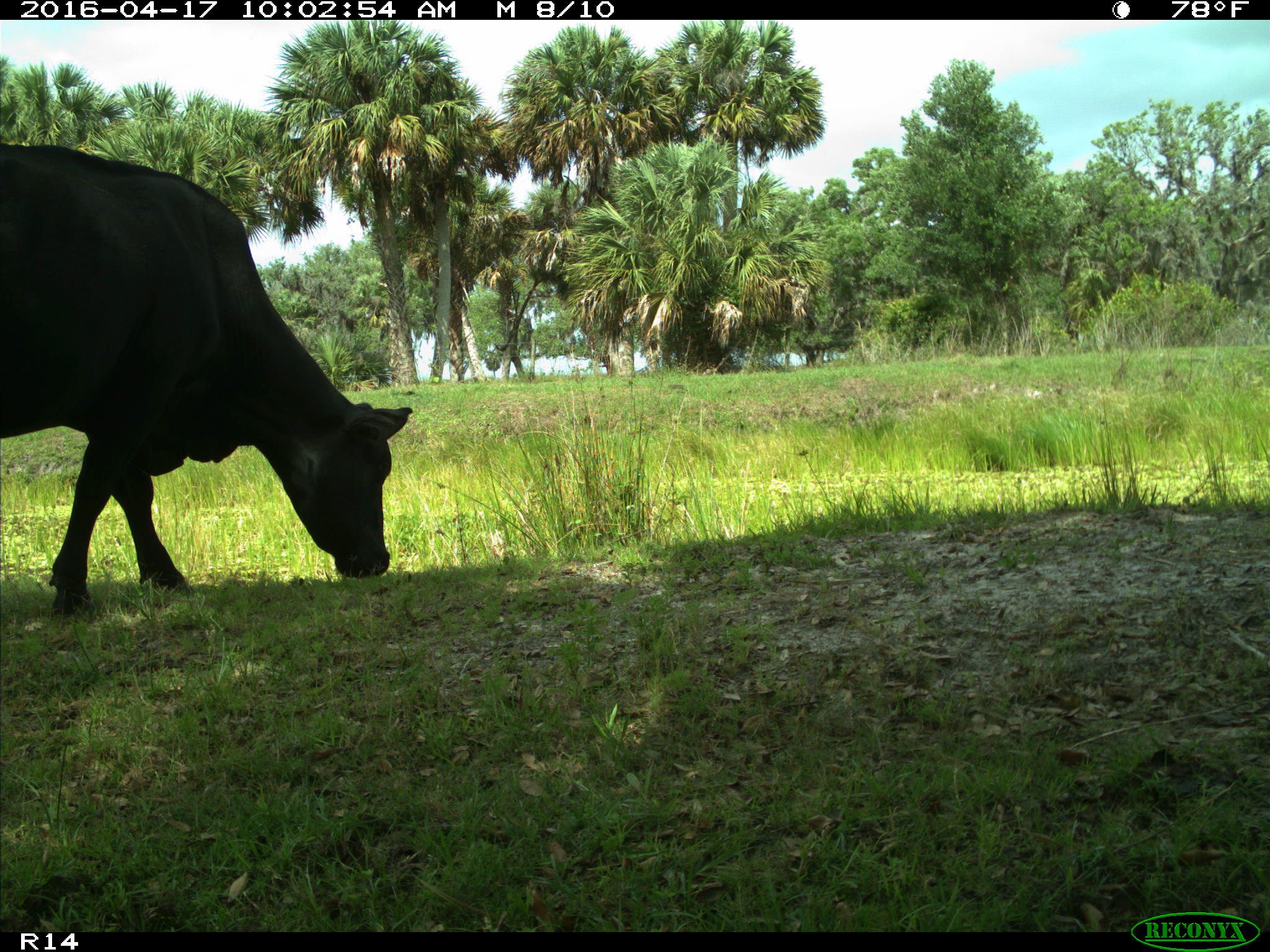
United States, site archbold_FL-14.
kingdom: Animalia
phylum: Chordata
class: Mammalia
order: Artiodactyla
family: Bovidae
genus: Bos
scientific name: Bos taurus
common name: domestic cow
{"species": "Bos taurus (domestic cow)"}